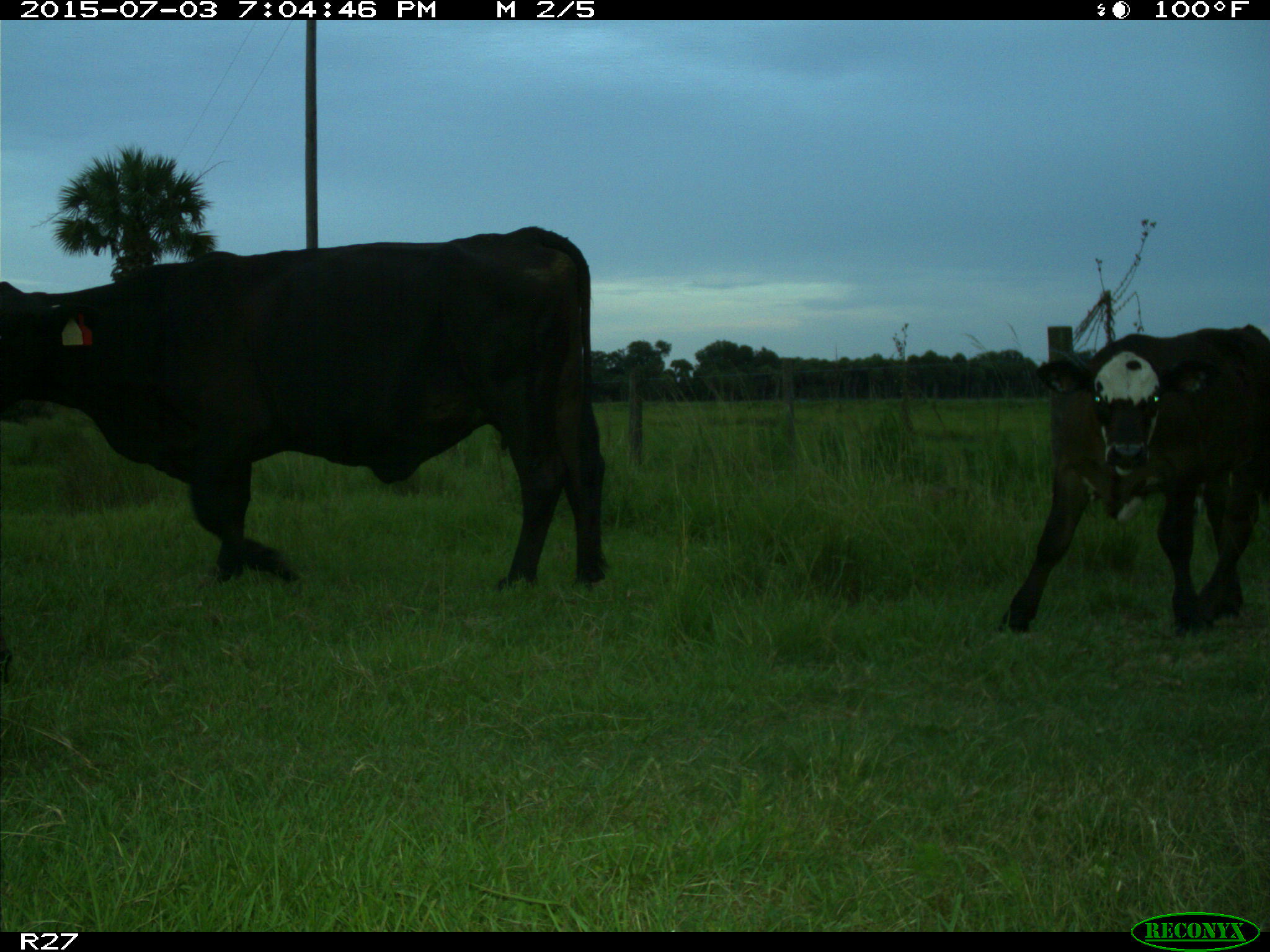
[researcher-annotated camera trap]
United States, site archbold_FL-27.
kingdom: Animalia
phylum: Chordata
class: Mammalia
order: Artiodactyla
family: Bovidae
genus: Bos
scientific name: Bos taurus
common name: domestic cow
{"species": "Bos taurus (domestic cow)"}